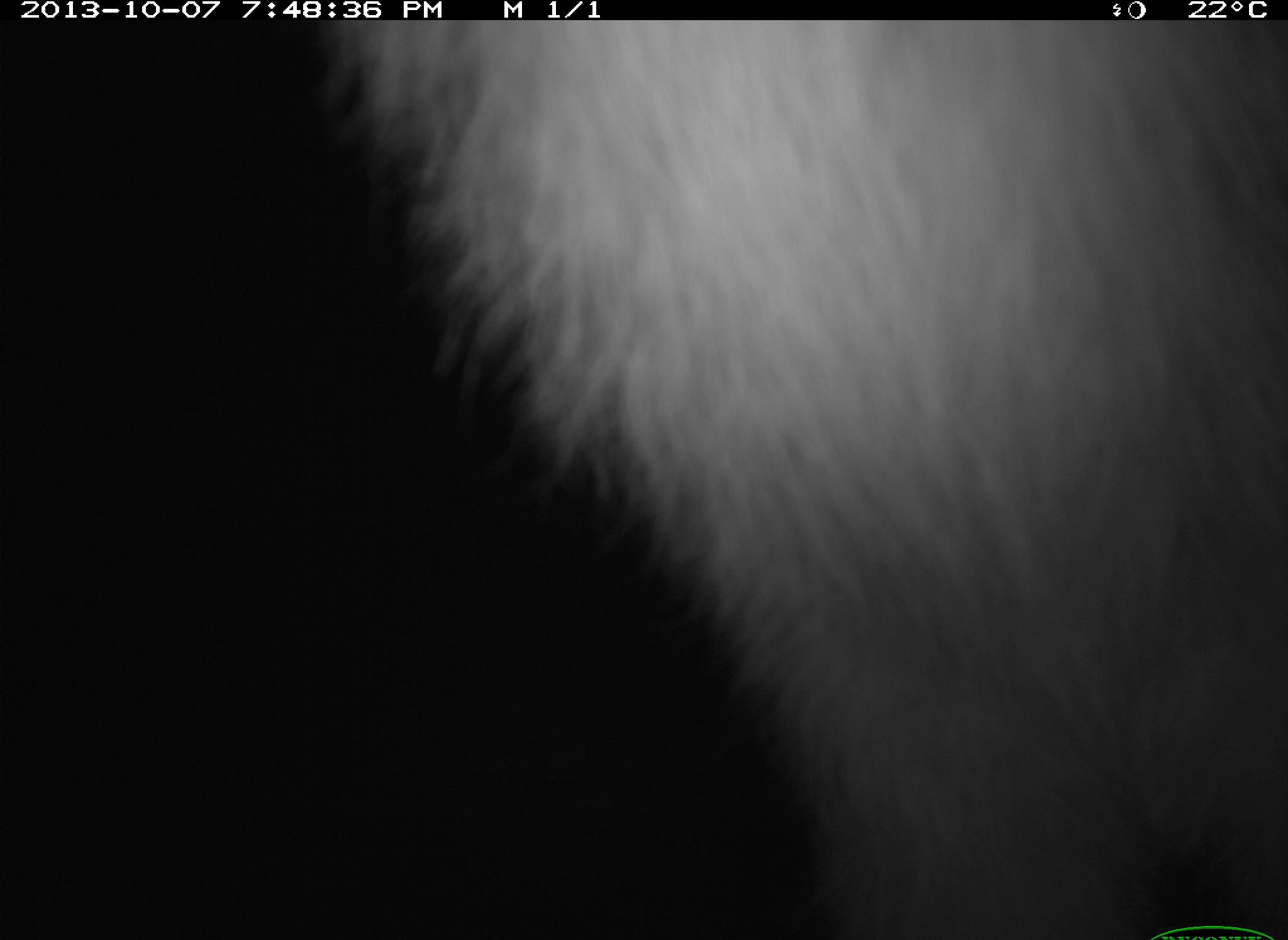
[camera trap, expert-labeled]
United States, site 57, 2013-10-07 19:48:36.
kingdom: Animalia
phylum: Chordata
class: Mammalia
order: Carnivora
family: Procyonidae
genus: Procyon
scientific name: Procyon lotor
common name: raccoon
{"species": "raccoon (Procyon lotor)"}